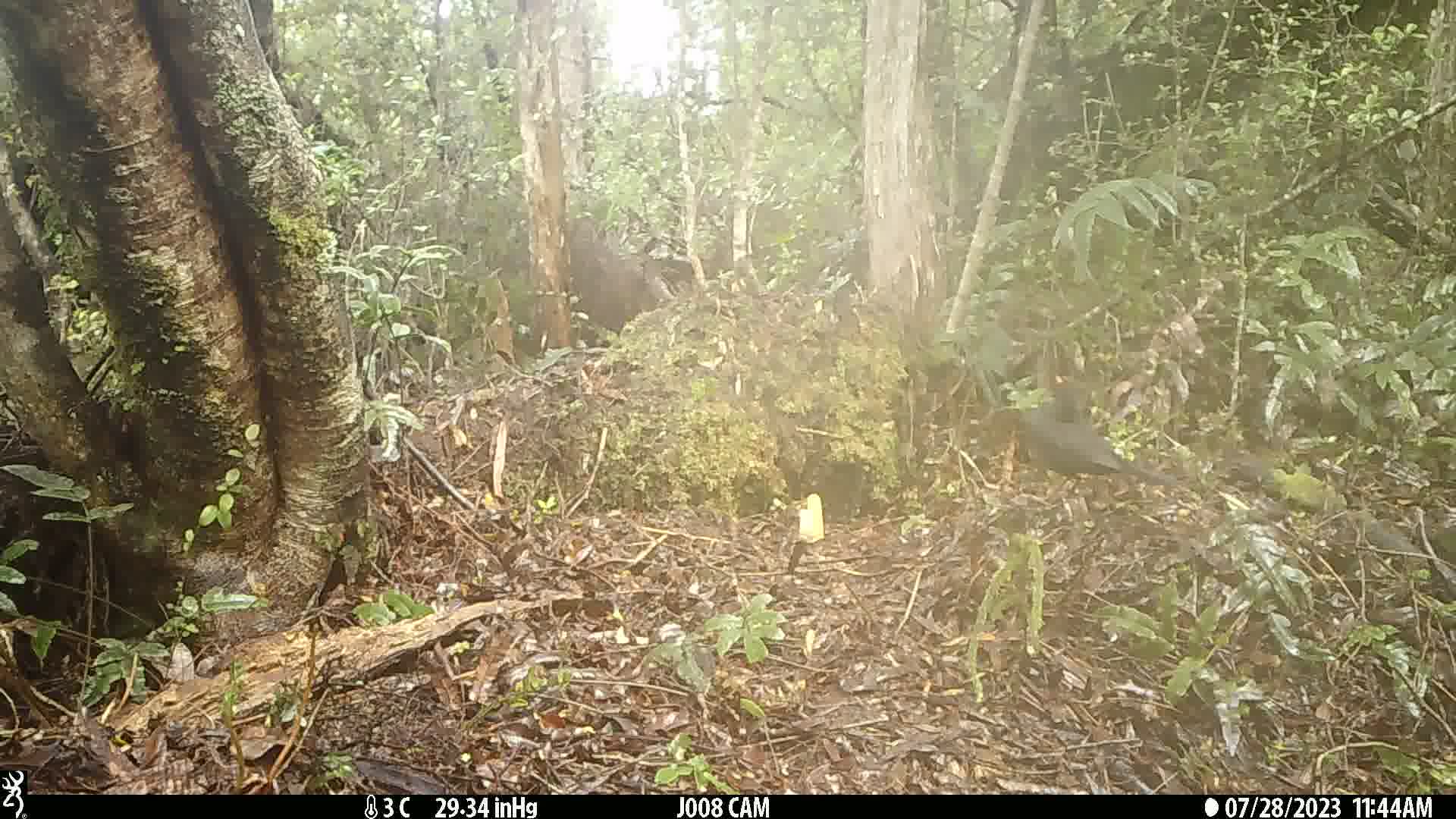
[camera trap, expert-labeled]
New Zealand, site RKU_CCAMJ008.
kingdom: Animalia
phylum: Chordata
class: Aves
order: Passeriformes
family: Turdidae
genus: Turdus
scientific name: Turdus merula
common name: eurasian blackbird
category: blackbird